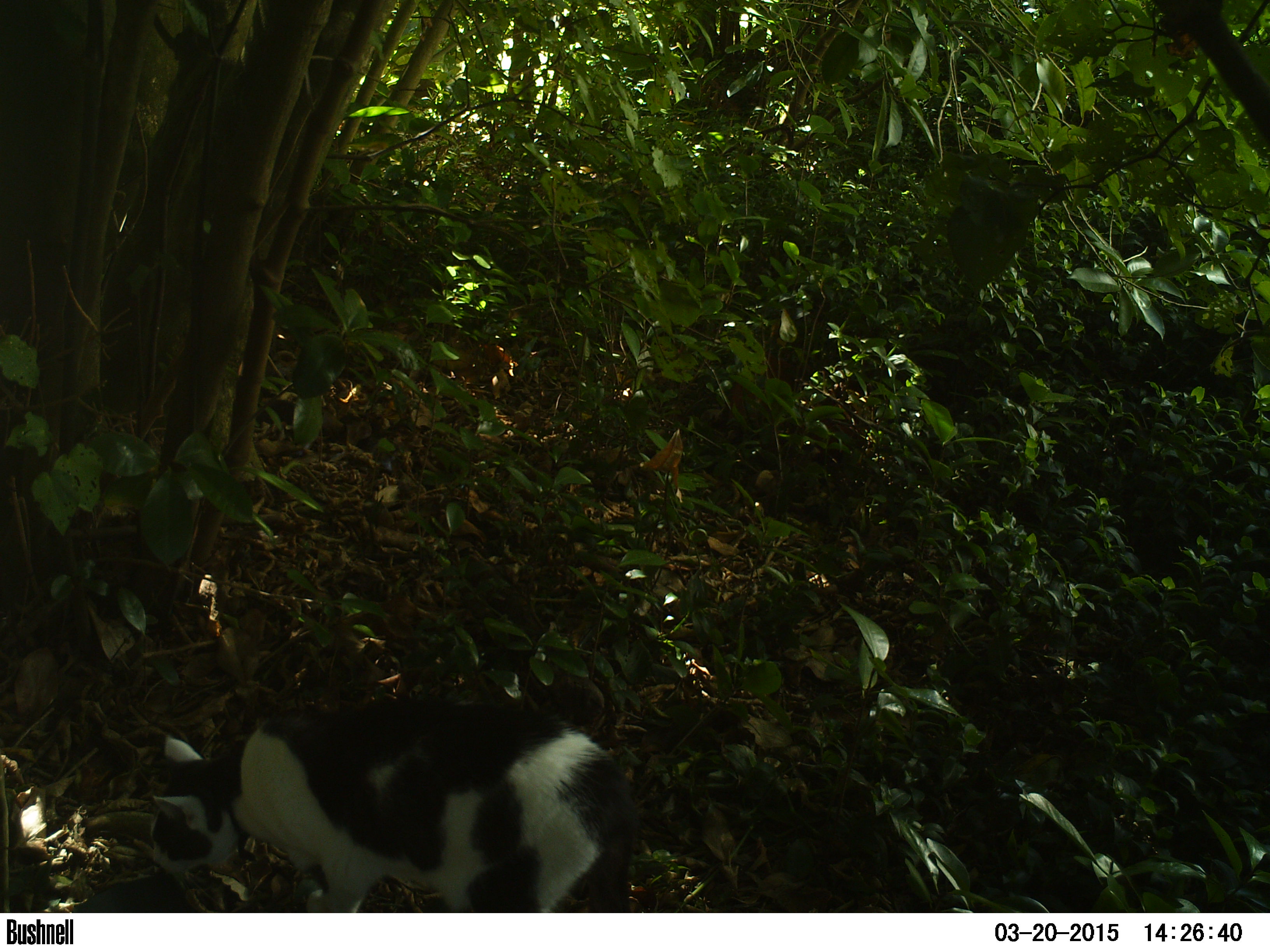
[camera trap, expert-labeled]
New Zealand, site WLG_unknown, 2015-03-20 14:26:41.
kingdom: Animalia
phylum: Chordata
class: Mammalia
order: Carnivora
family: Felidae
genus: Felis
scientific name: Felis catus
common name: domestic cat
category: cat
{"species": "cat (domestic cat) (Felis catus)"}